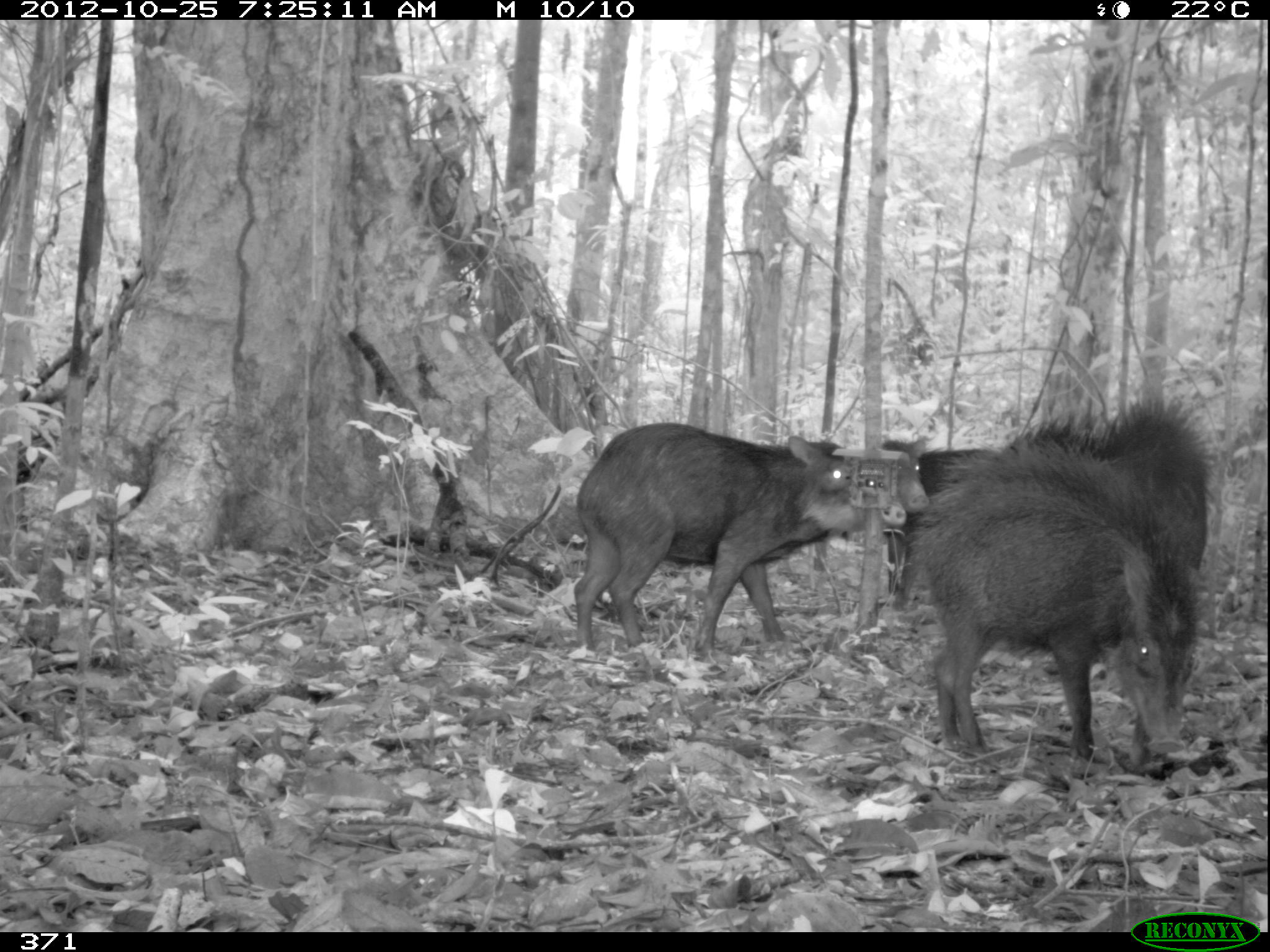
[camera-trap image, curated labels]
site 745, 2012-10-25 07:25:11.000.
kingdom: Animalia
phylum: Chordata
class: Mammalia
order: Artiodactyla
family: Tayassuidae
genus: Tayassu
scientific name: Tayassu pecari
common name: white-lipped peccary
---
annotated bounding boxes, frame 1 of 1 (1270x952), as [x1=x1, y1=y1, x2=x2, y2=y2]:
tayassu pecari: [x1=900, y1=434, x2=1211, y2=761]; [x1=570, y1=419, x2=908, y2=660]; [x1=984, y1=394, x2=1221, y2=584]; [x1=877, y1=430, x2=999, y2=599]